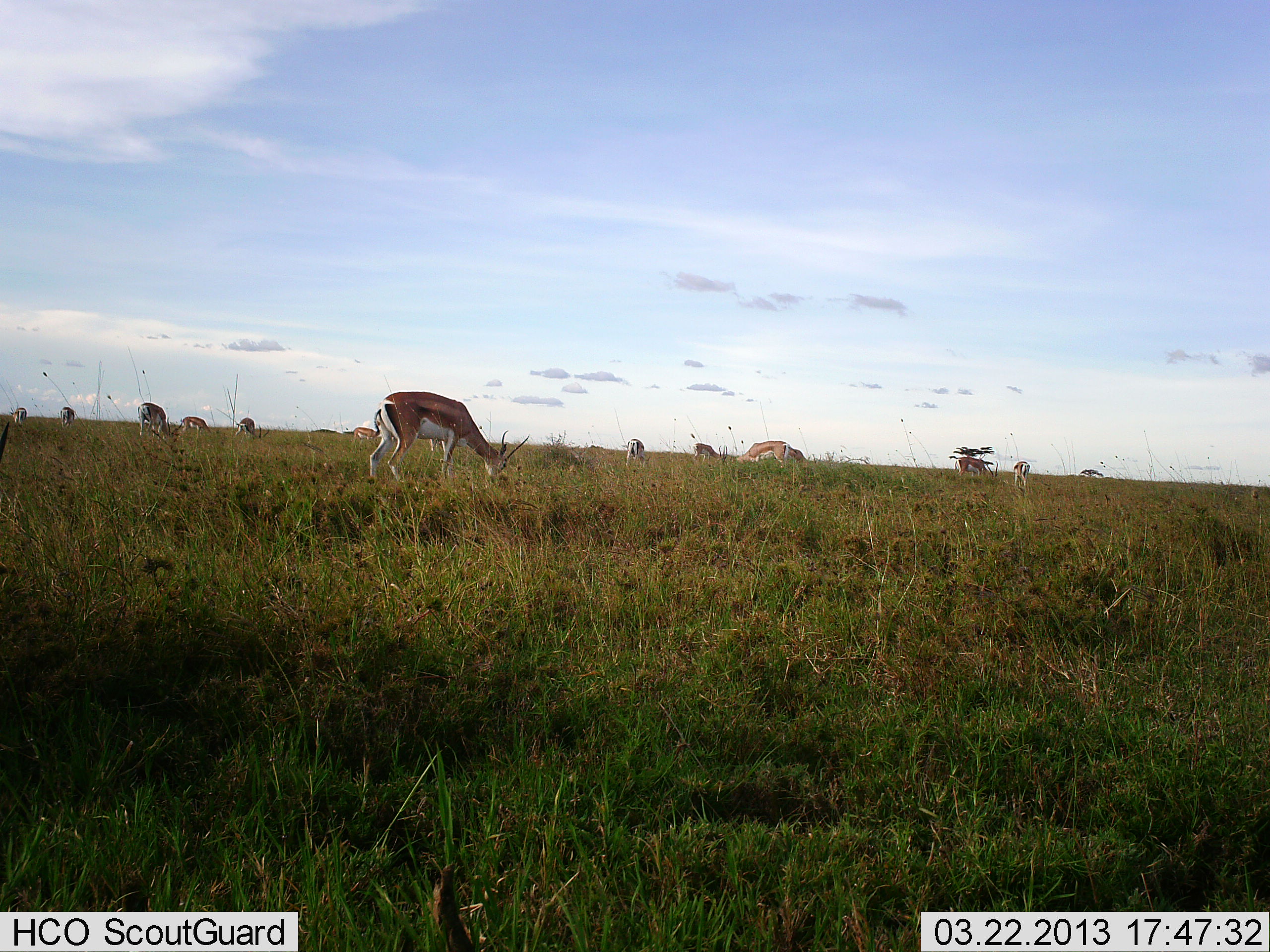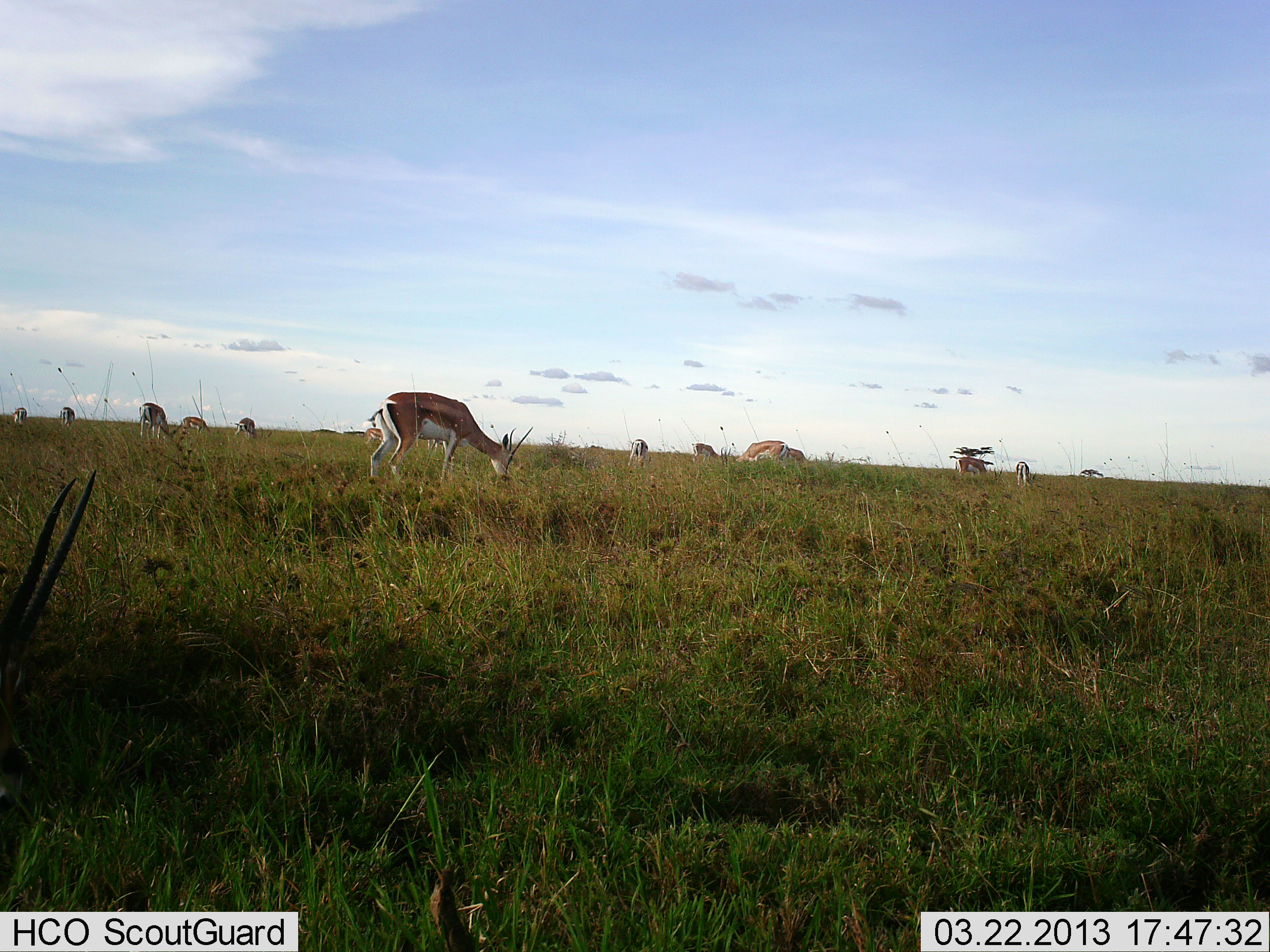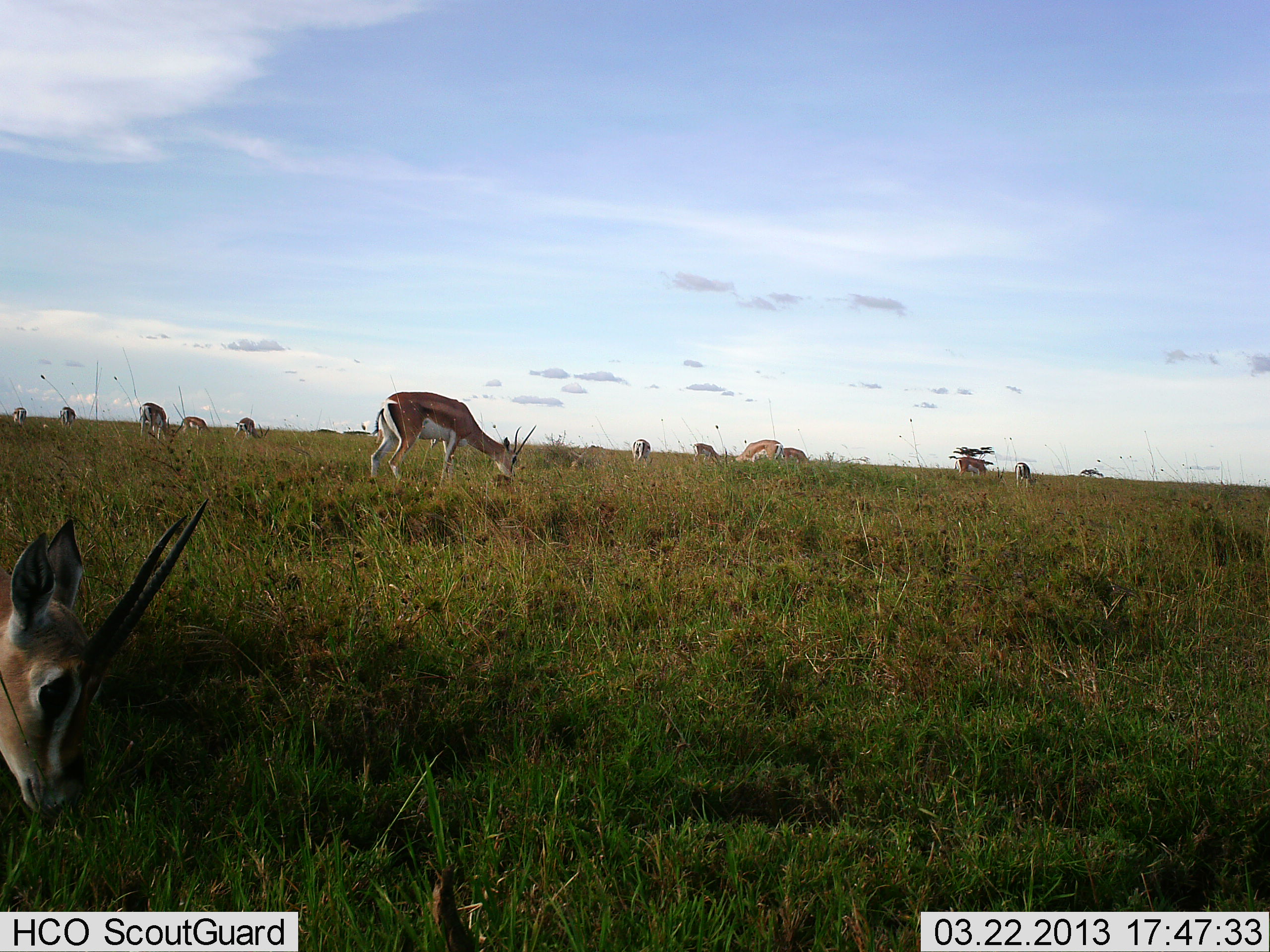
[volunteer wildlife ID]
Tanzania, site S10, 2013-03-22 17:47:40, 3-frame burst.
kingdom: Animalia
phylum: Chordata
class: Mammalia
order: Artiodactyla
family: Bovidae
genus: Eudorcas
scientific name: Eudorcas thomsonii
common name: thomson's gazelle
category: gazellethomsons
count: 11-50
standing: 42%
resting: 17%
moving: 17%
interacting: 8%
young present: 0%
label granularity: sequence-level